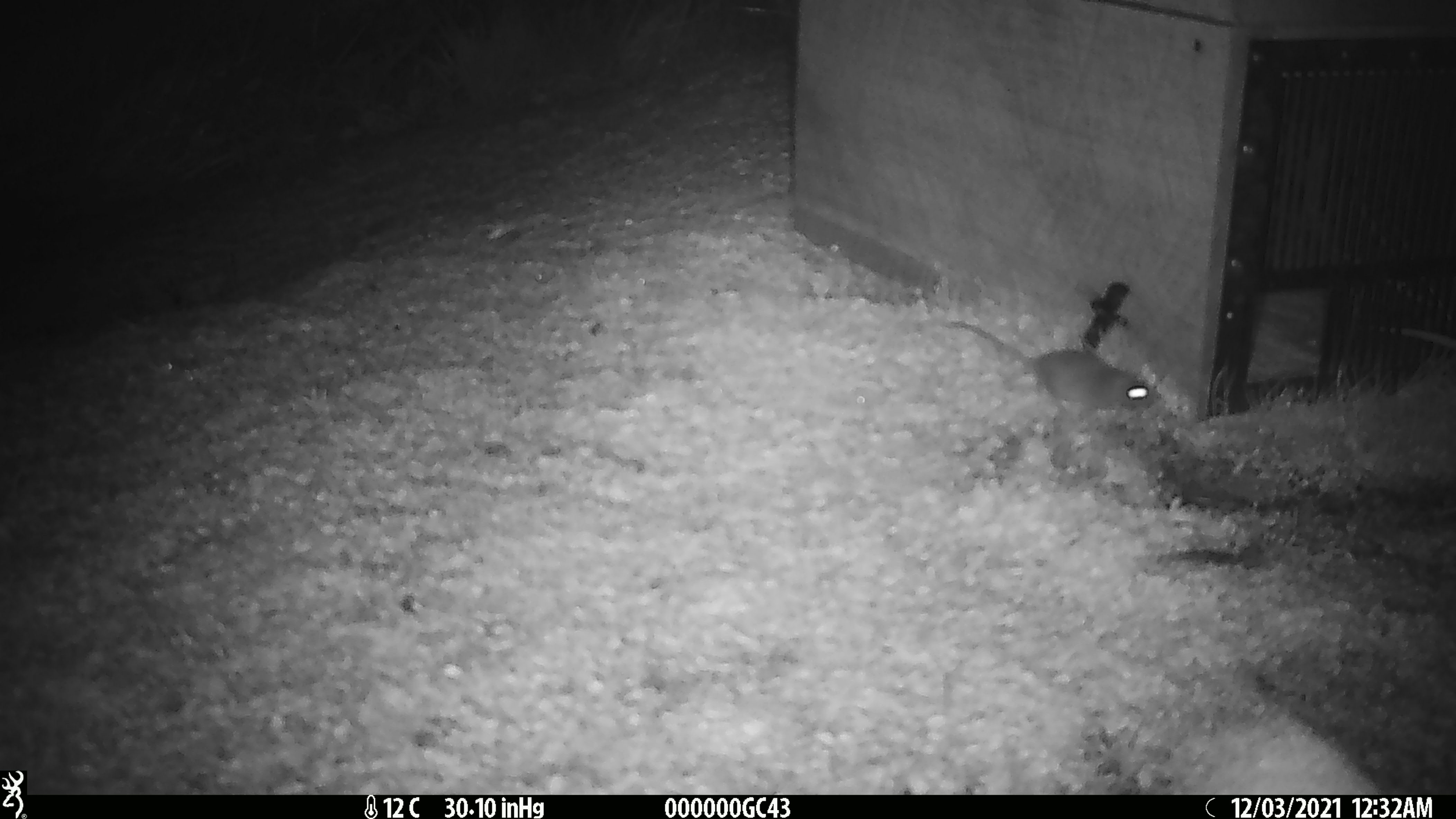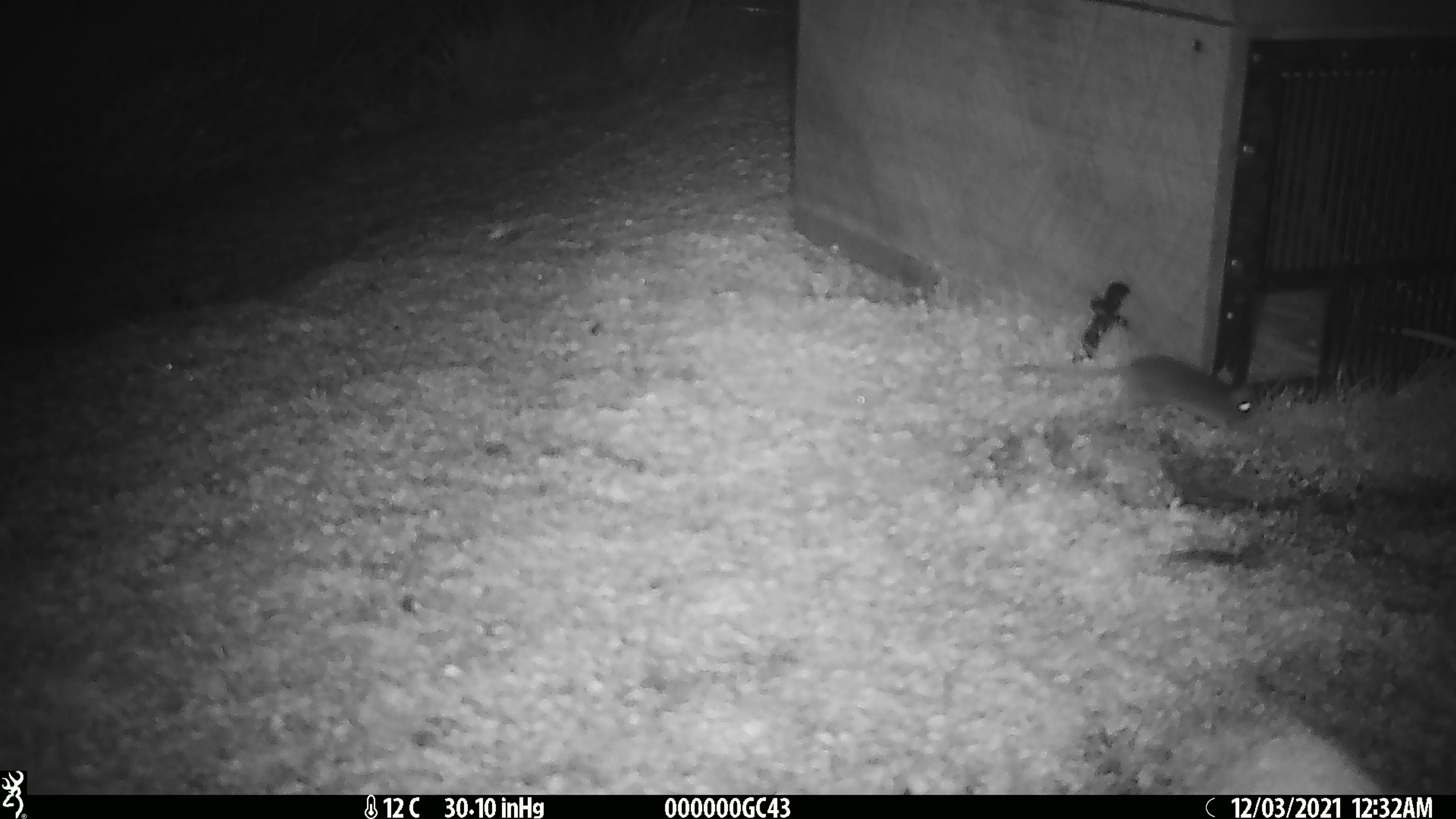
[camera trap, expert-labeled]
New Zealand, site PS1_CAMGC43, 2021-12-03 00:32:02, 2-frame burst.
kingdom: Animalia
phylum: Chordata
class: Mammalia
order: Rodentia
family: Muridae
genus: Mus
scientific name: Mus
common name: mouse